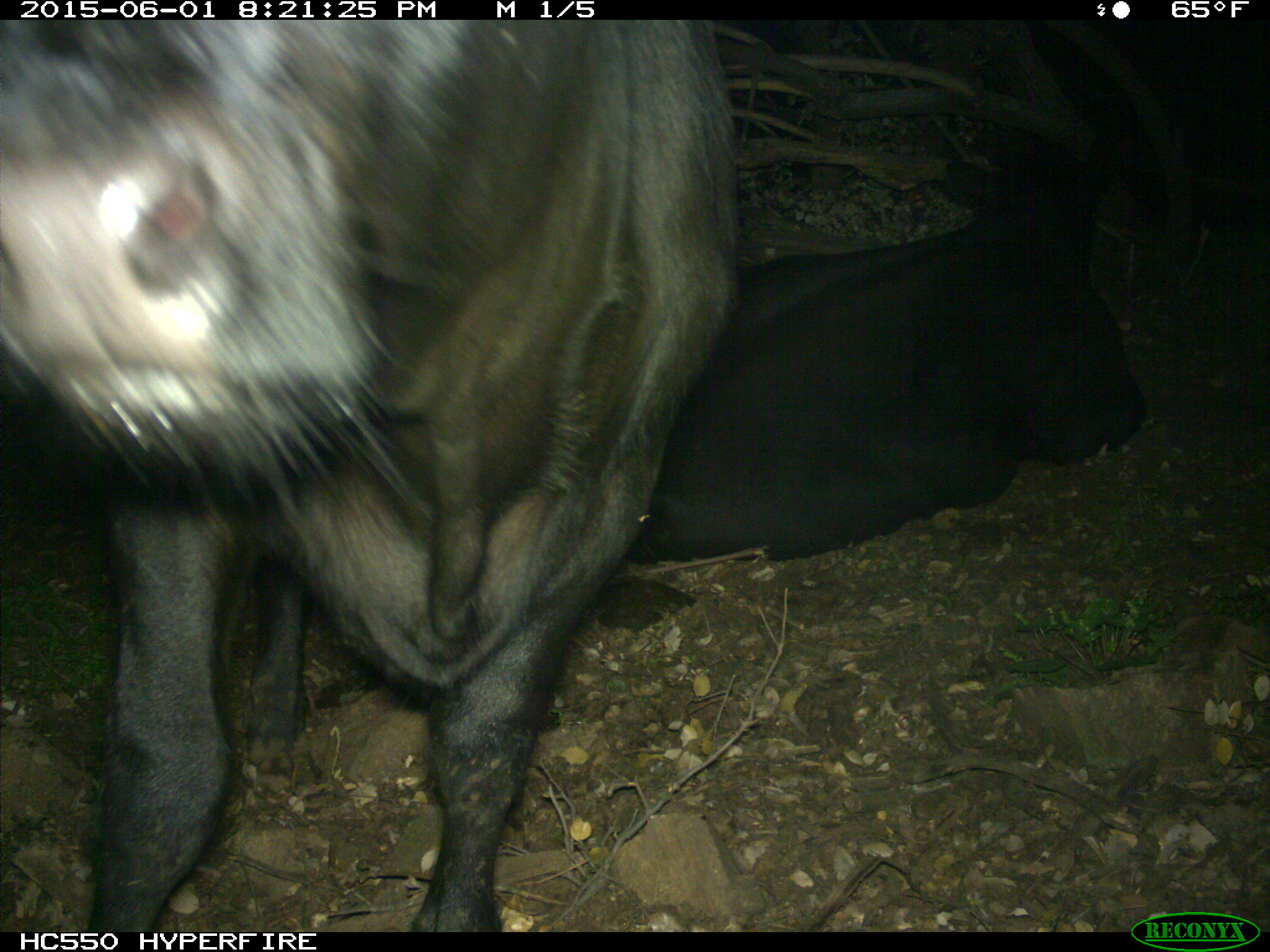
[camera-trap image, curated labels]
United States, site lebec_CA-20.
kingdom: Animalia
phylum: Chordata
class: Mammalia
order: Artiodactyla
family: Bovidae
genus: Bos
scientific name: Bos taurus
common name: domestic cow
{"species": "Bos taurus (domestic cow)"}